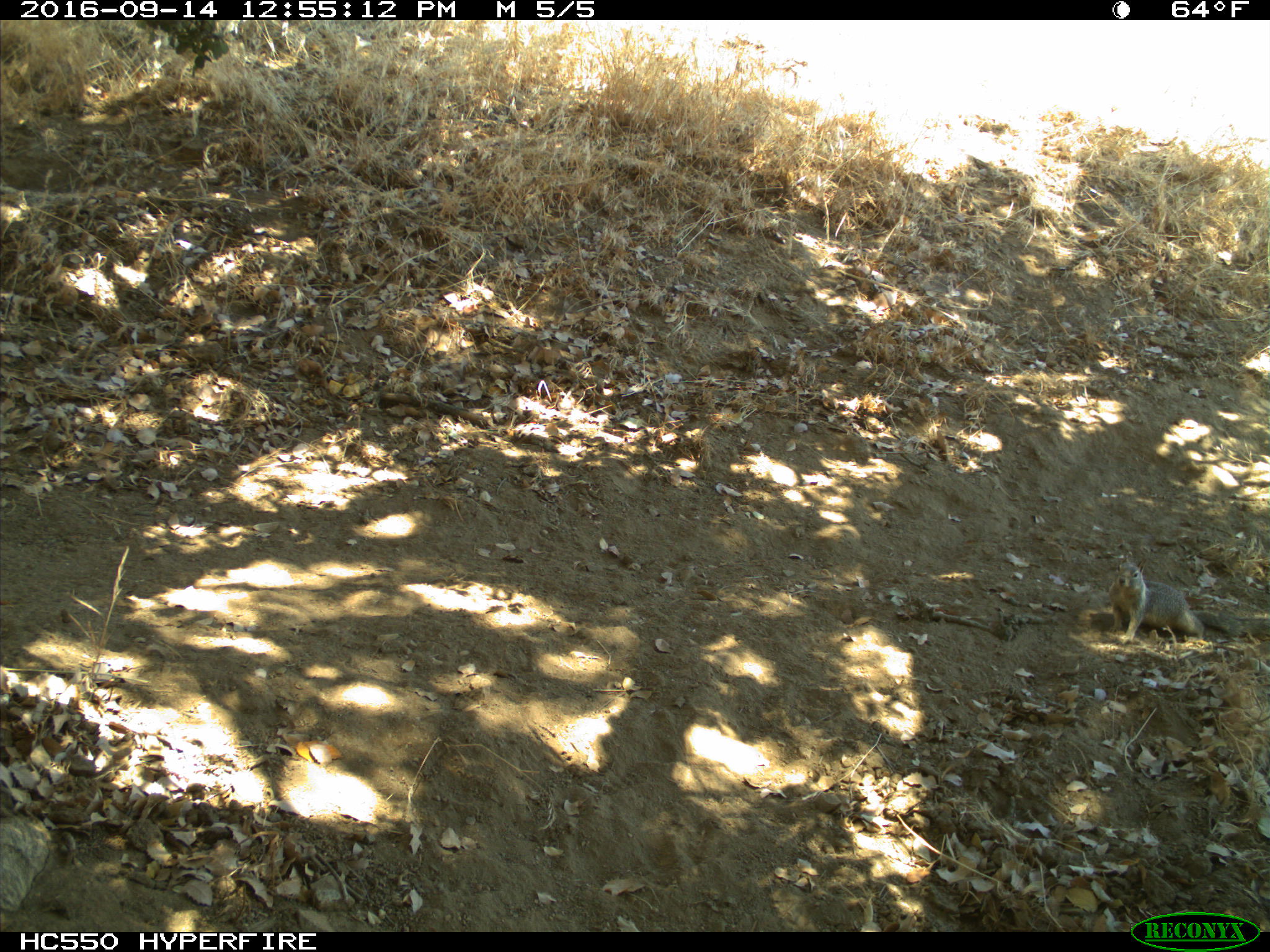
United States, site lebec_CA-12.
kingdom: Animalia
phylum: Chordata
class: Mammalia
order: Rodentia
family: Sciuridae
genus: Otospermophilus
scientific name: Otospermophilus beecheyi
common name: california ground squirrel